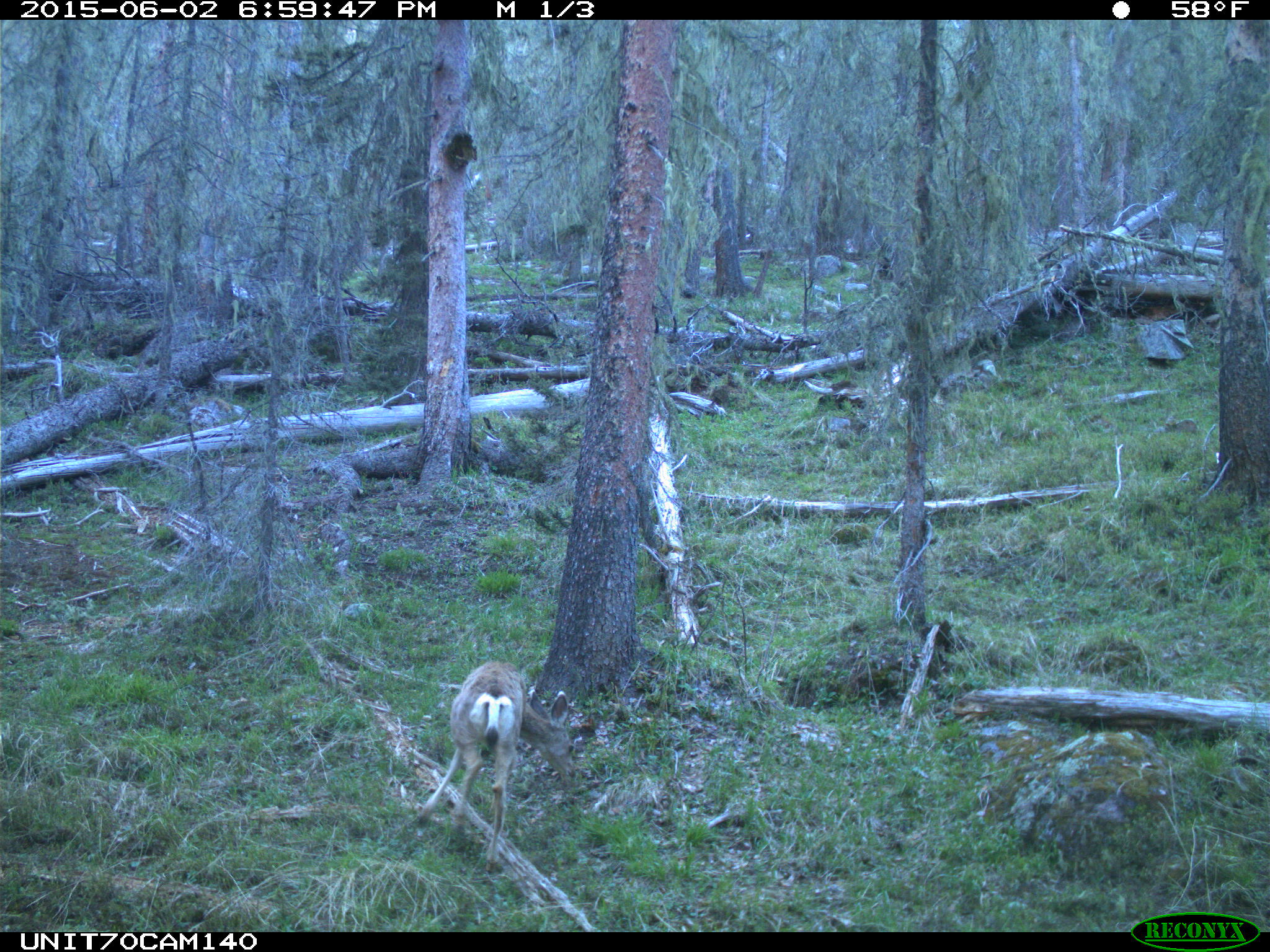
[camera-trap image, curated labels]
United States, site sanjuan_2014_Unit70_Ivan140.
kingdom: Animalia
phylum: Chordata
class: Mammalia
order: Artiodactyla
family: Cervidae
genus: Odocoileus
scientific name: Odocoileus hemionus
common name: mule deer